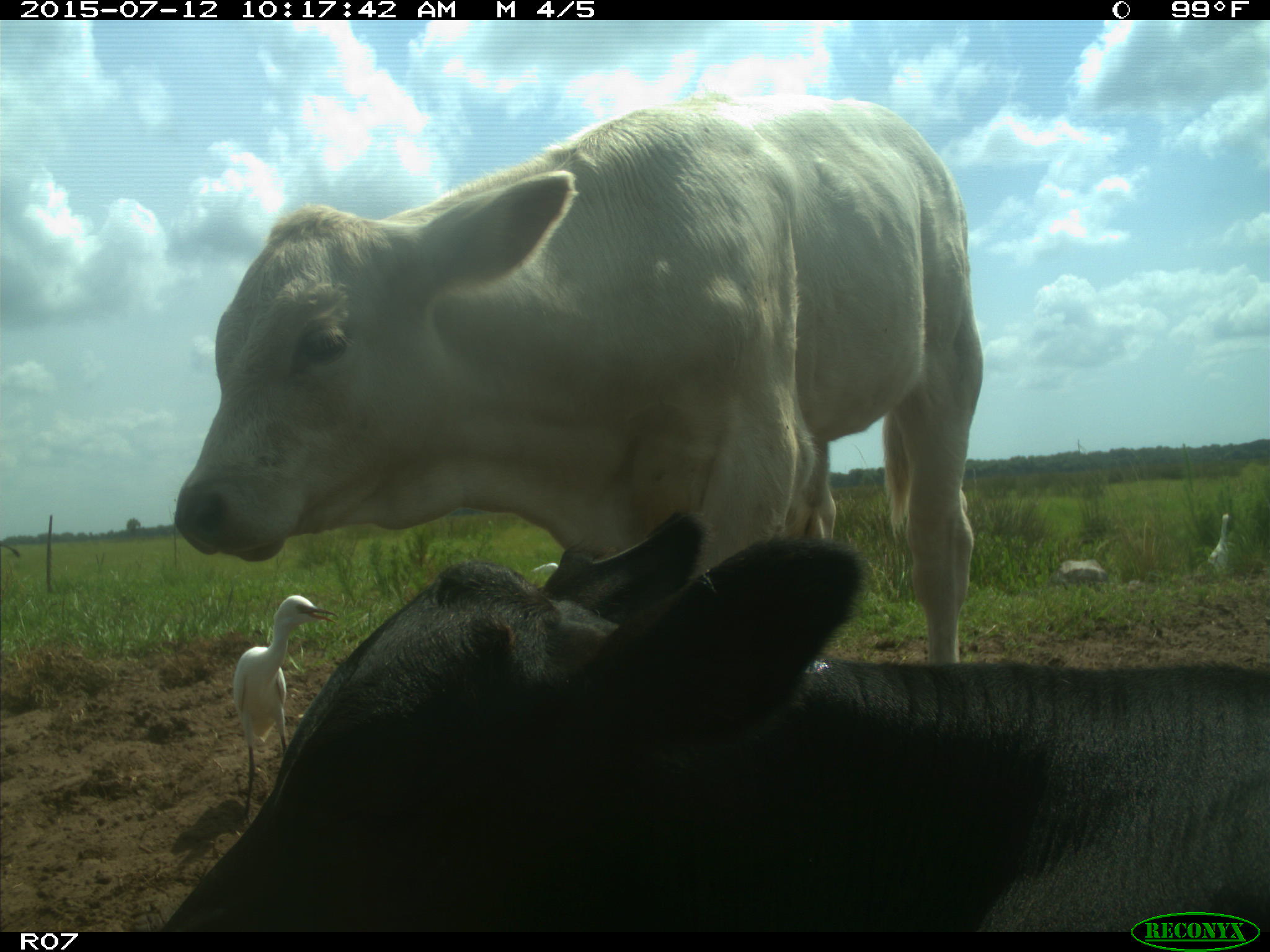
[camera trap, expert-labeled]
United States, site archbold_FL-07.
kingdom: Animalia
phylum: Chordata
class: Mammalia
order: Artiodactyla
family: Bovidae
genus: Bos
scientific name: Bos taurus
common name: domestic cow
Bos taurus (domestic cow).